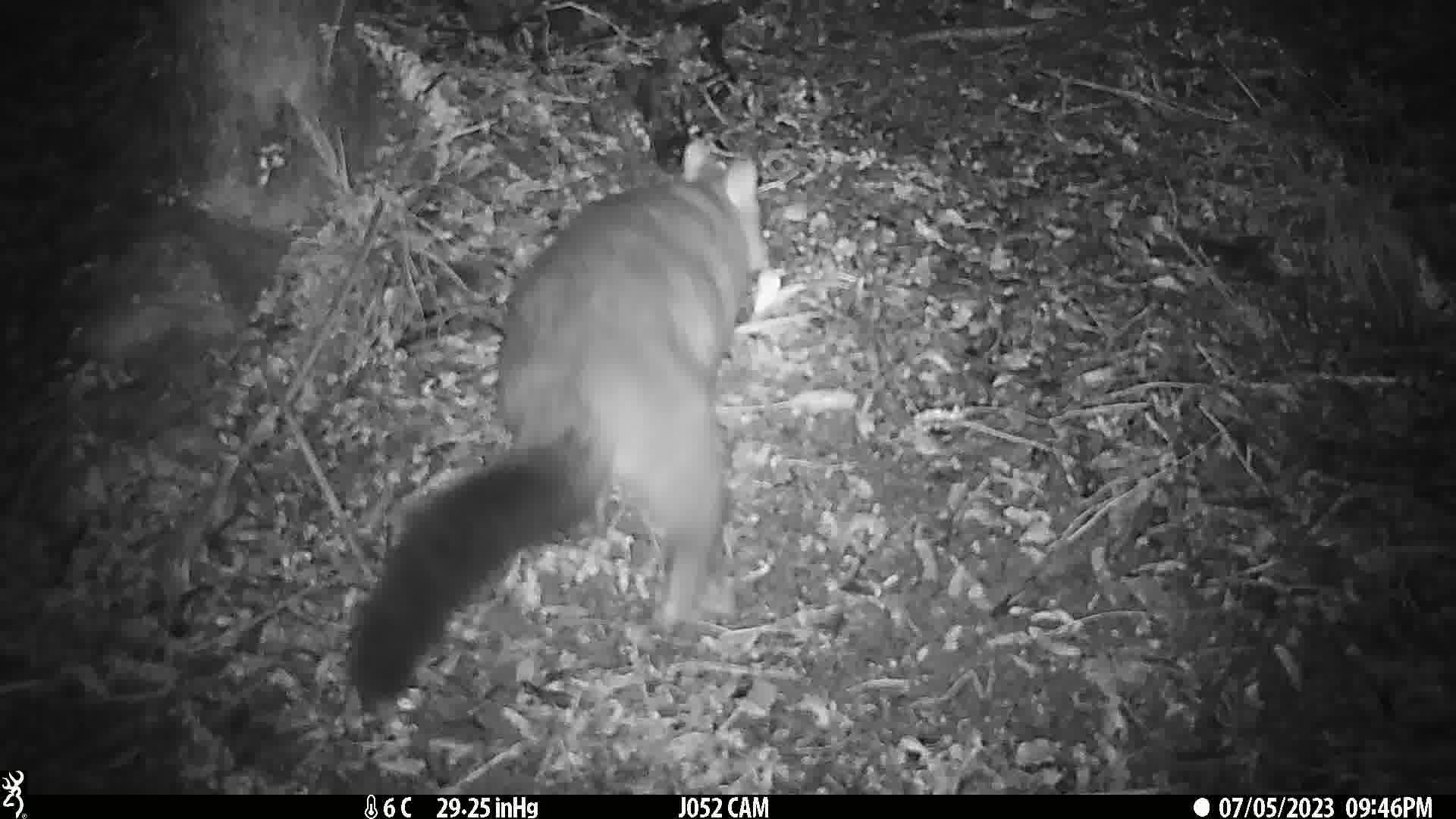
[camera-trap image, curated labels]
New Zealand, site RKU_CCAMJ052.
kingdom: Animalia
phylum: Chordata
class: Mammalia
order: Diprotodontia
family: Phalangeridae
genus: Trichosurus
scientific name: Trichosurus vulpecula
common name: common brushtail possum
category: possum